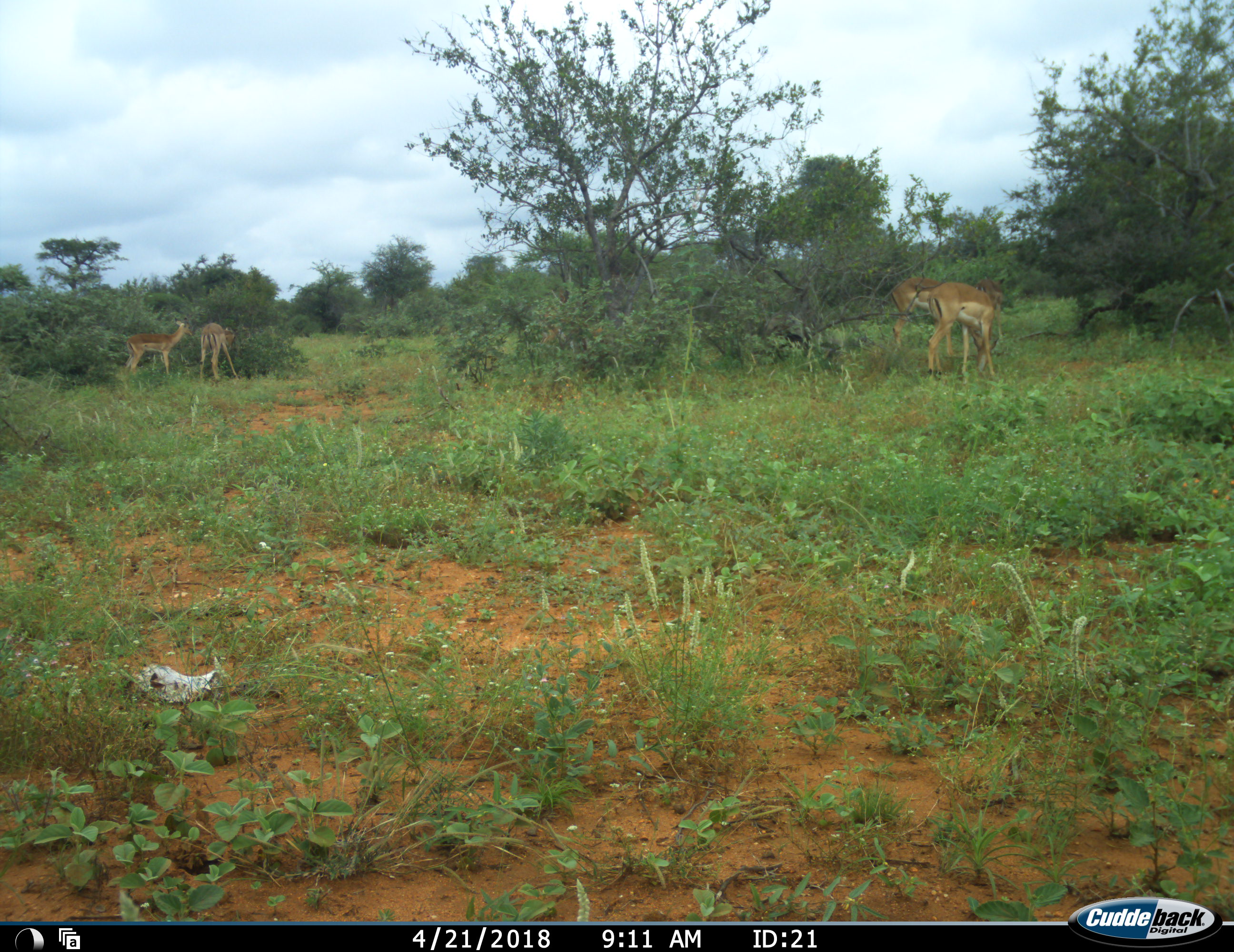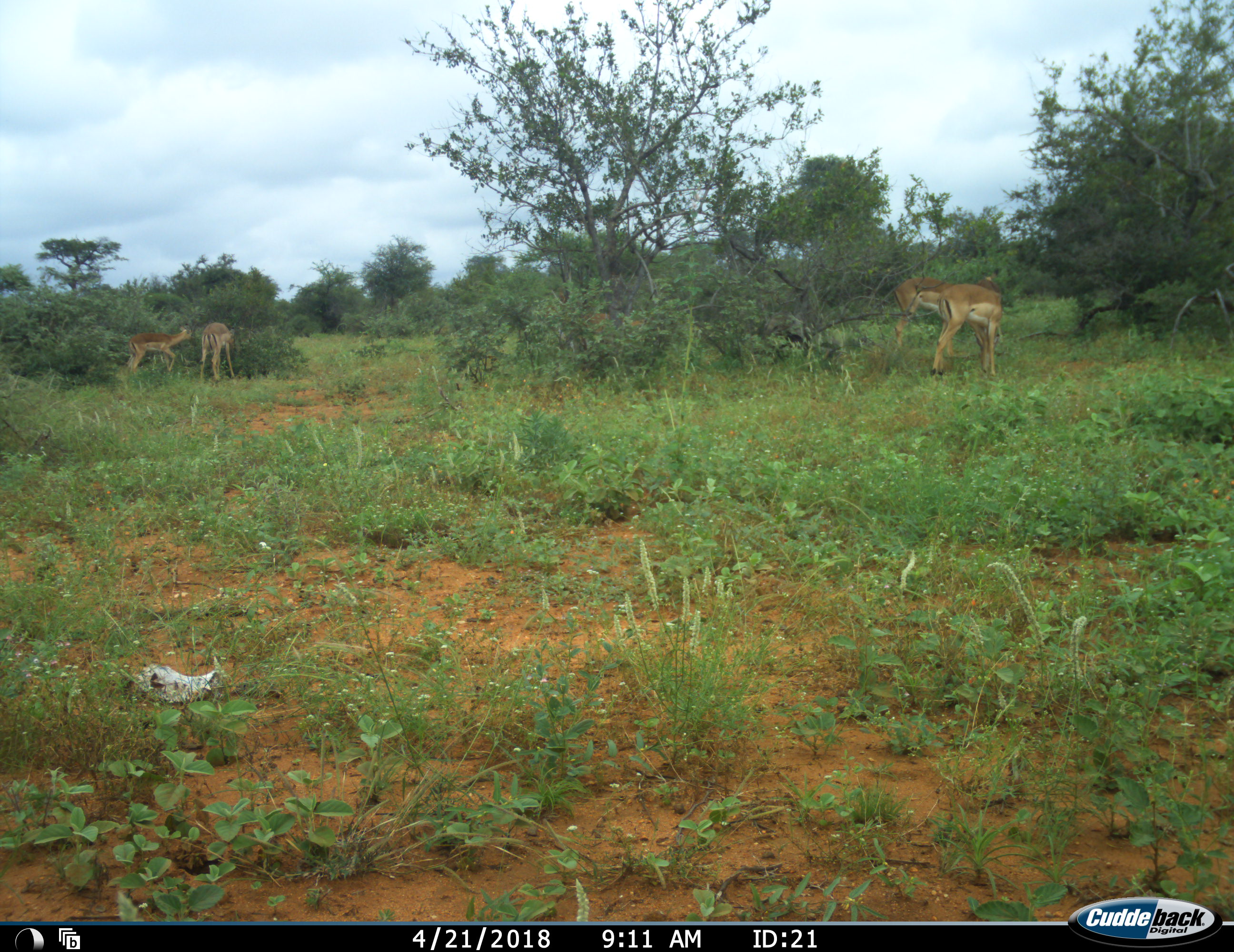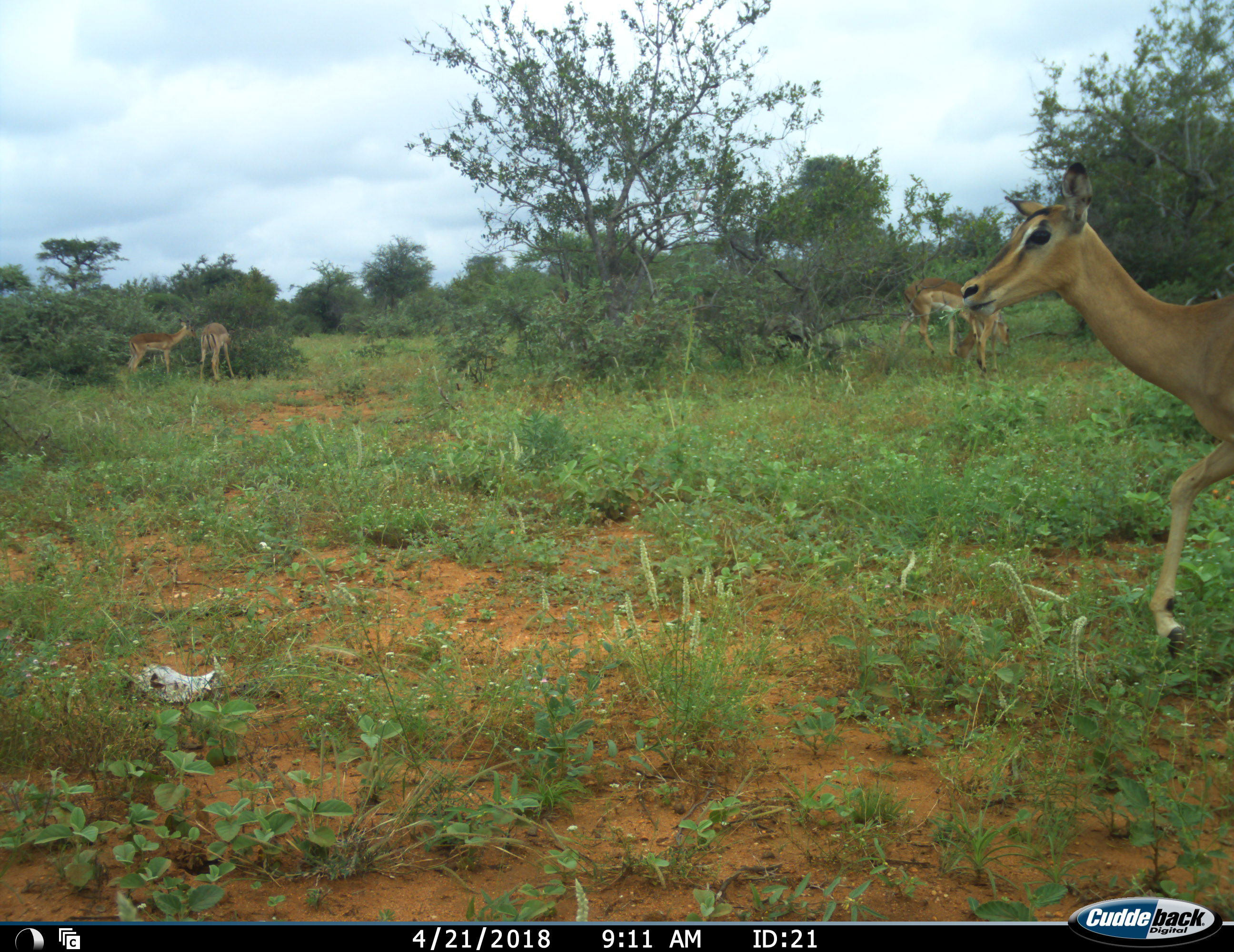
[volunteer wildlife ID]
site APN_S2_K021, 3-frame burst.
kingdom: Animalia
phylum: Chordata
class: Mammalia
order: Artiodactyla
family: Bovidae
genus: Aepyceros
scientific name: Aepyceros melampus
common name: impala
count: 5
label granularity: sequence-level